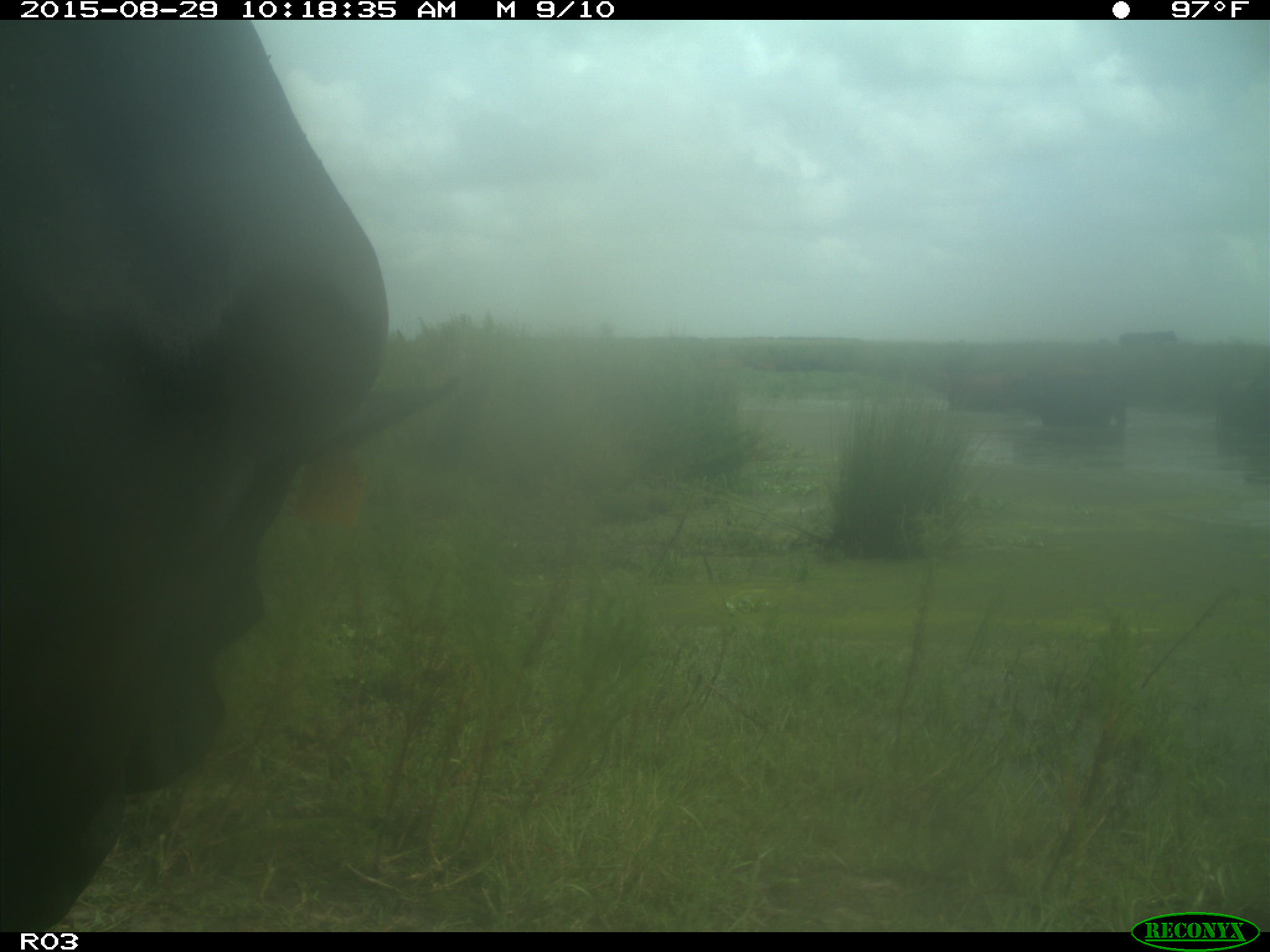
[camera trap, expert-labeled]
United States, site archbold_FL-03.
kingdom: Animalia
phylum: Chordata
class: Mammalia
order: Artiodactyla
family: Bovidae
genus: Bos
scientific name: Bos taurus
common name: domestic cow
Bos taurus (domestic cow).